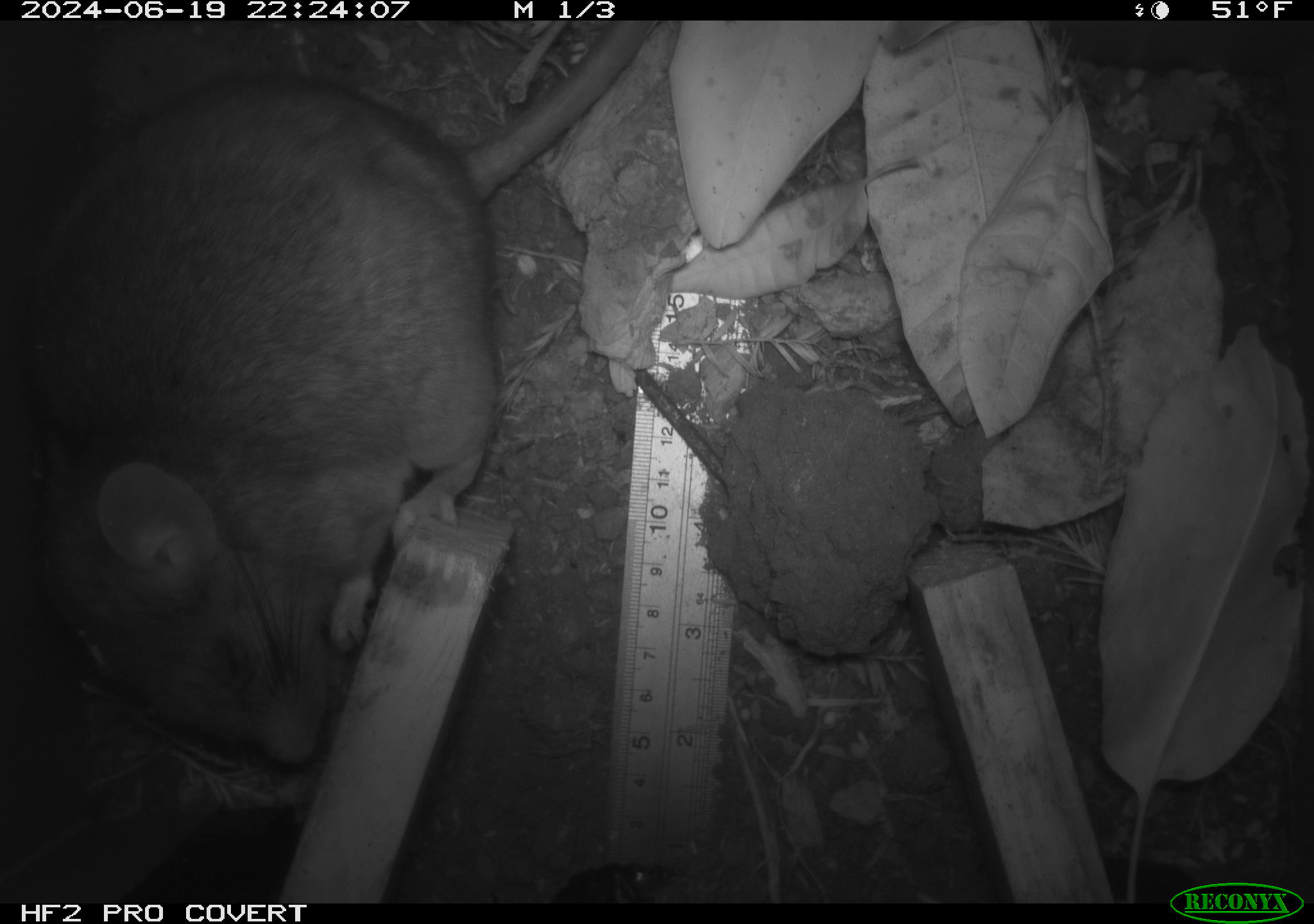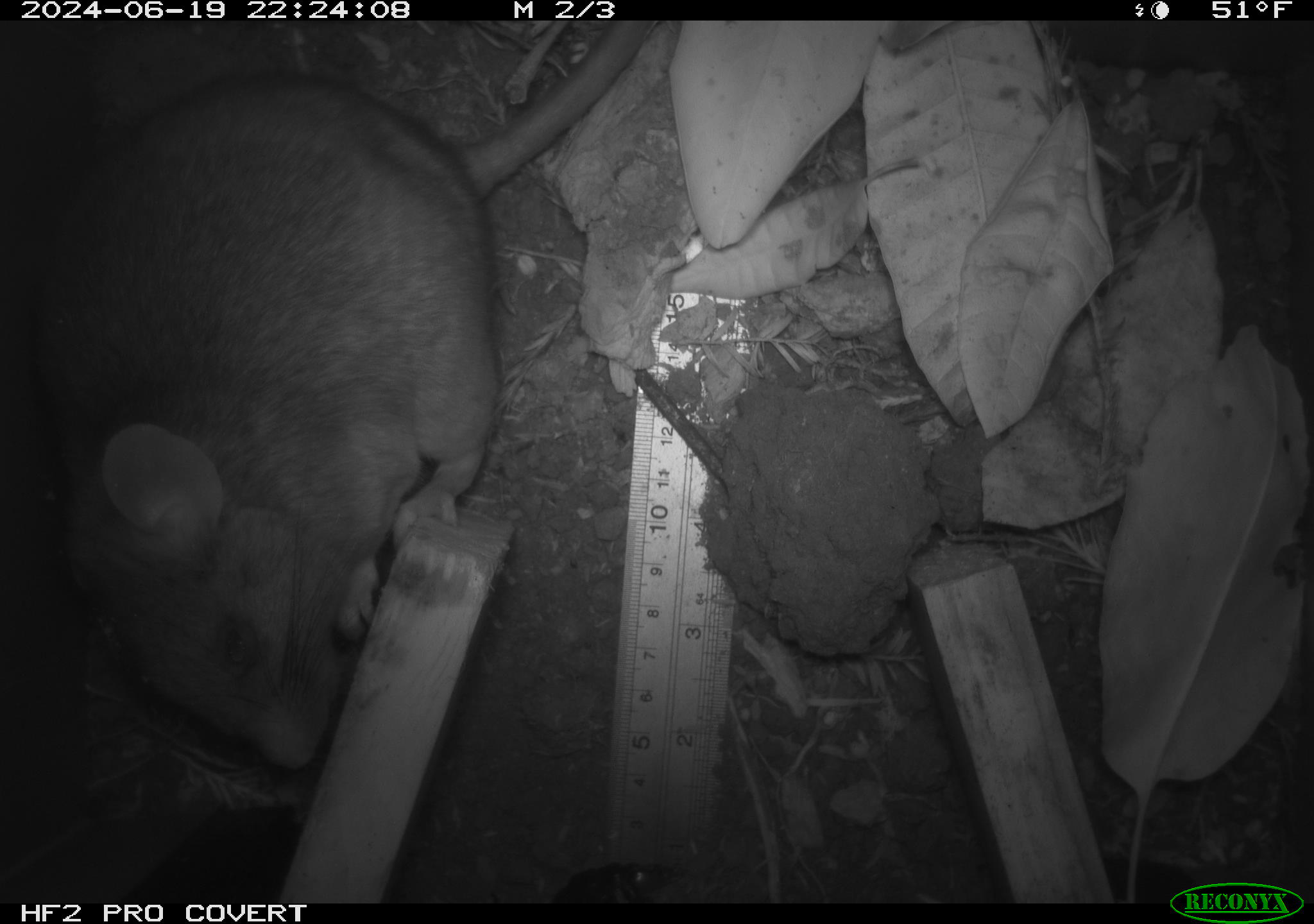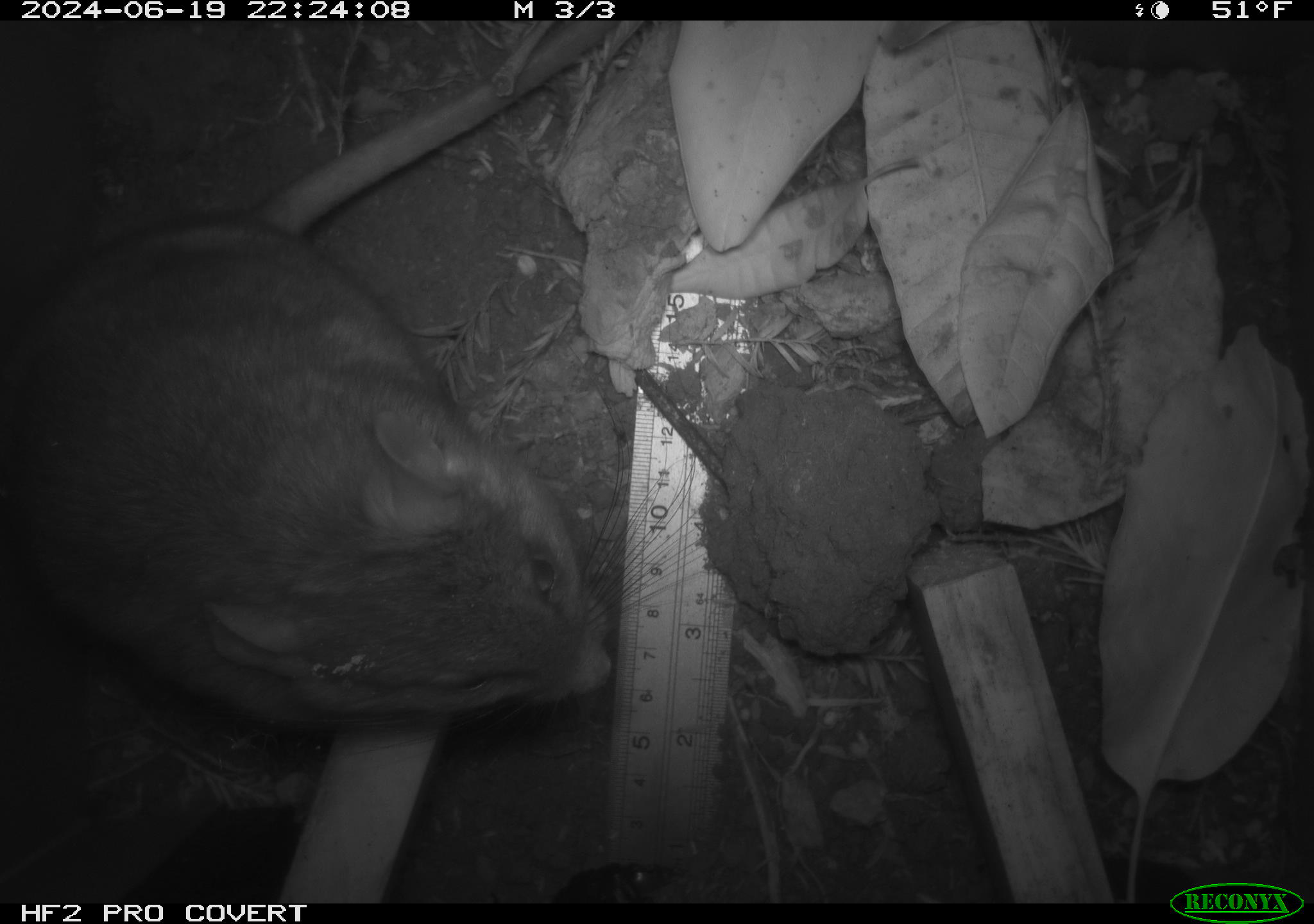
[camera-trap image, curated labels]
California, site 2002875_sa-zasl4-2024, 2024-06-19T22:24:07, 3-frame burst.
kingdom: Animalia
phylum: Chordata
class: Mammalia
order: Rodentia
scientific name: Rodentia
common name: rodent